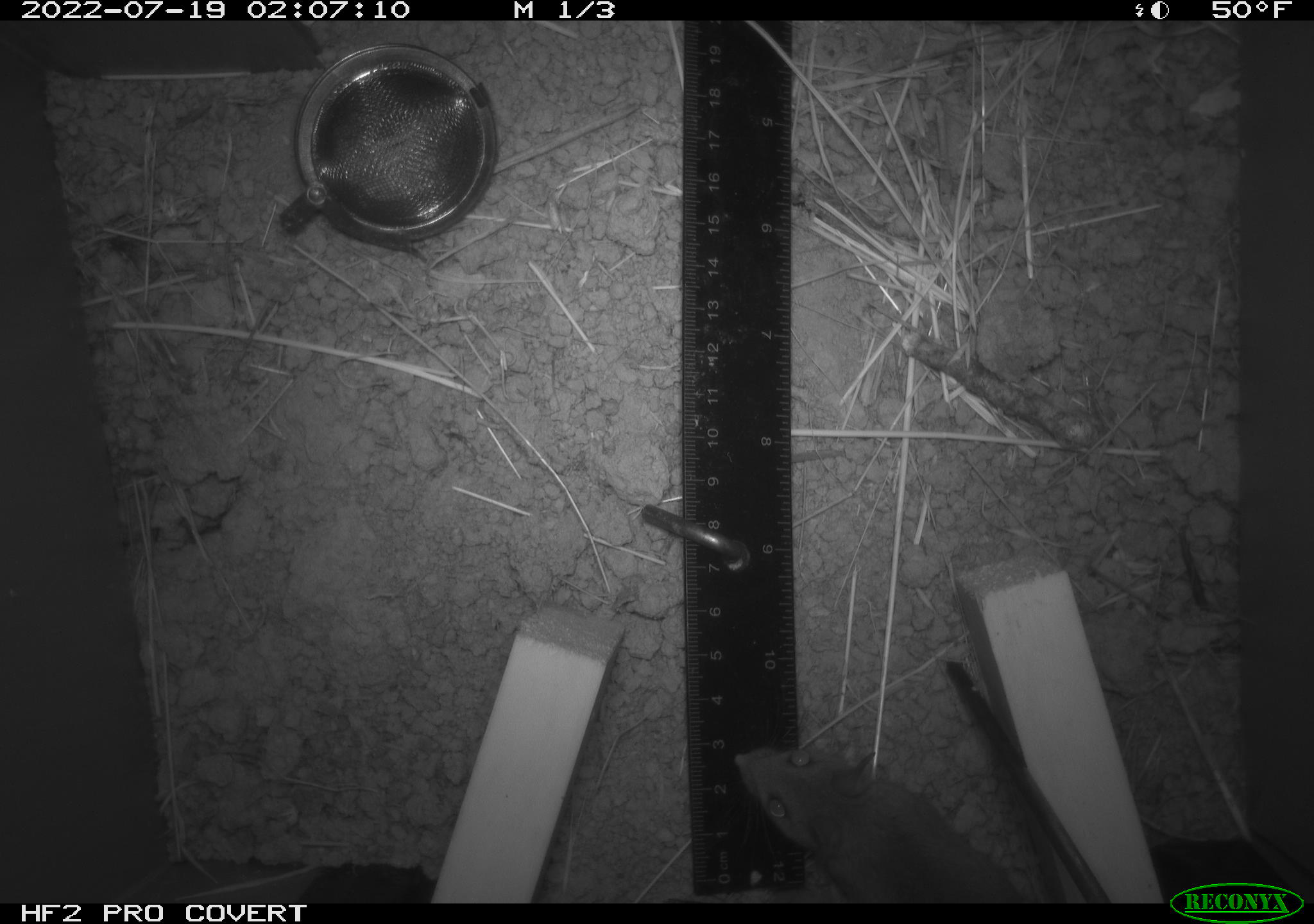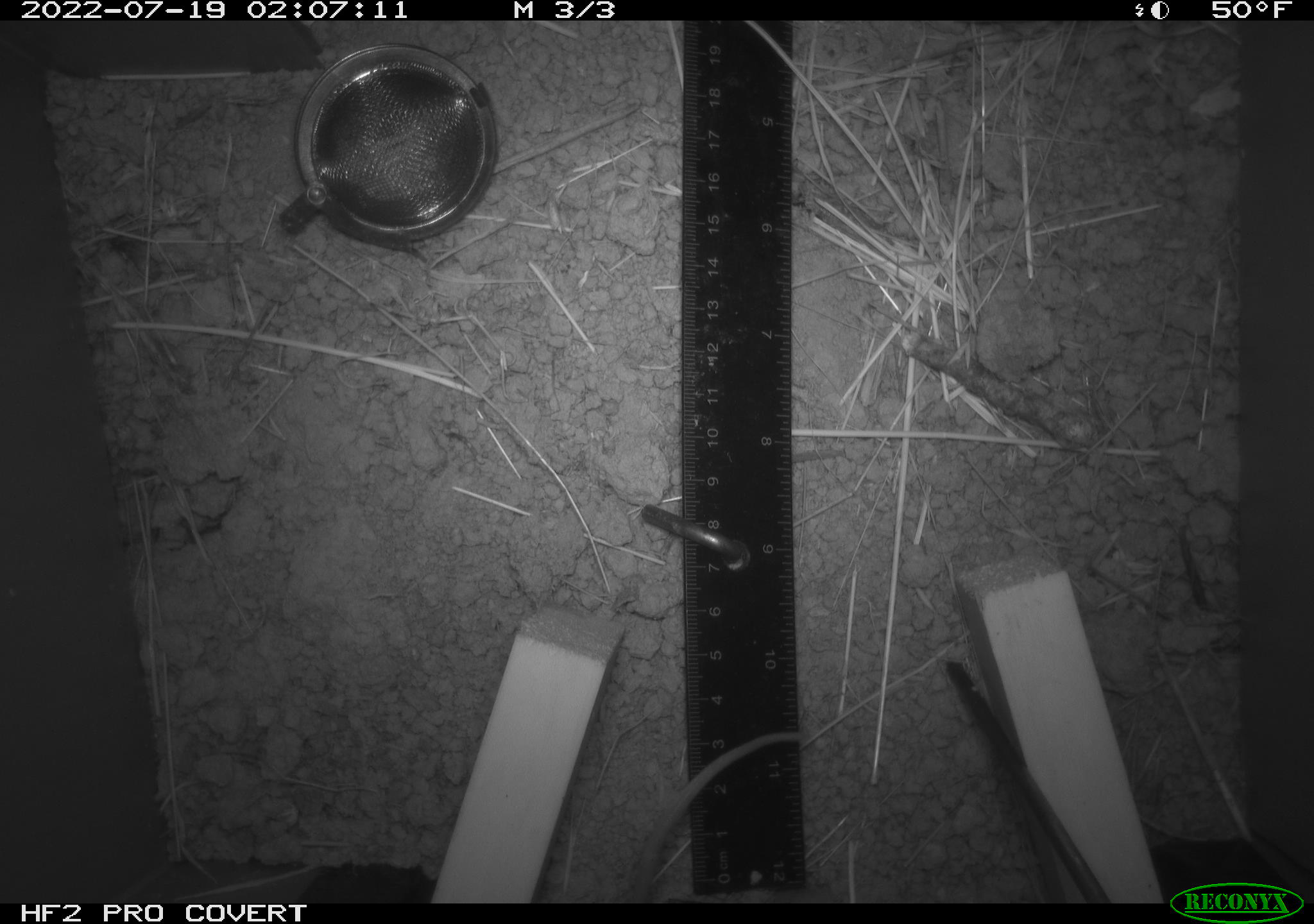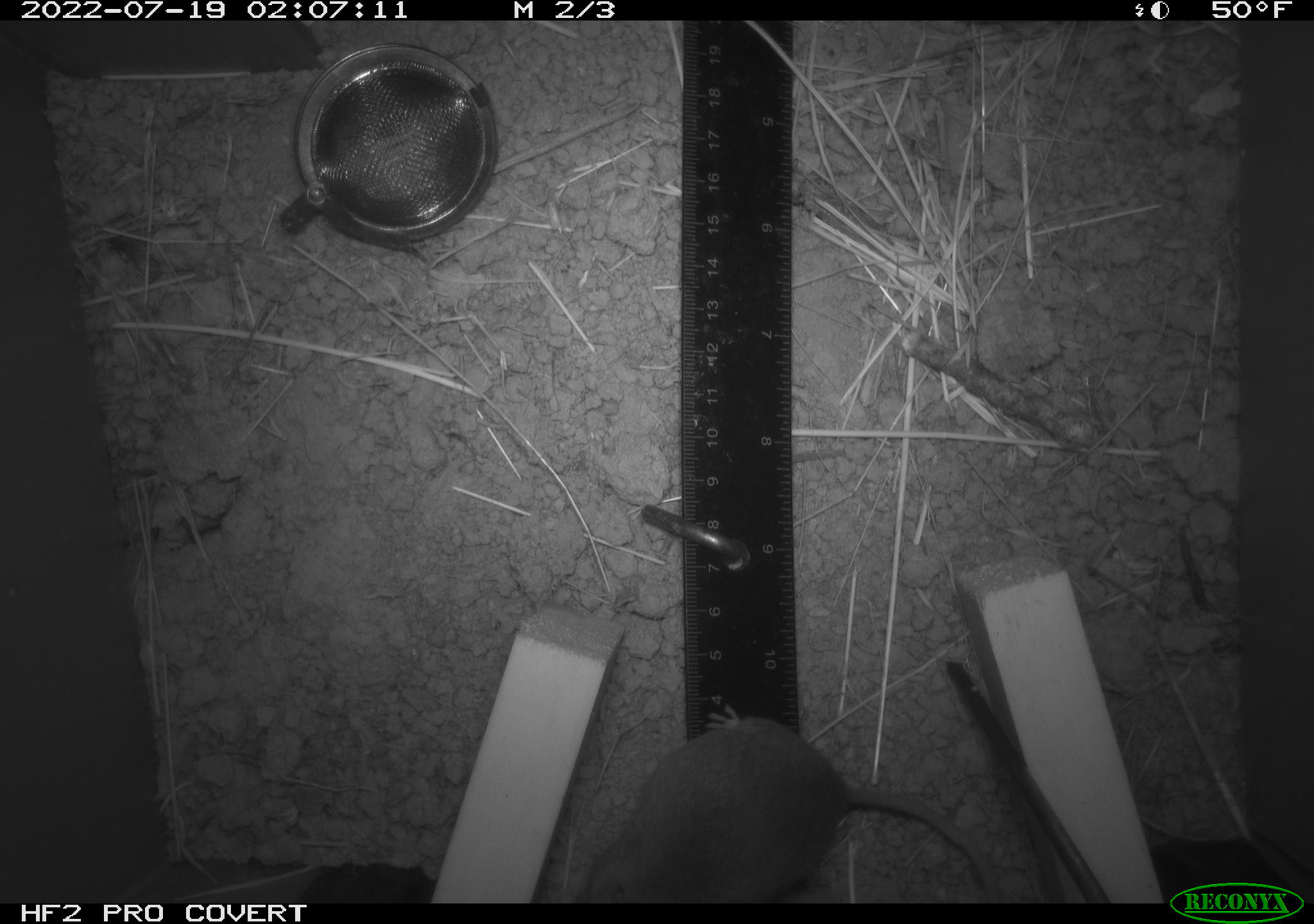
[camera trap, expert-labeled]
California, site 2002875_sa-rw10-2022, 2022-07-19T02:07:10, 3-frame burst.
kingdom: Animalia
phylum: Chordata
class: Mammalia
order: Rodentia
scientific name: Rodentia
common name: mouse species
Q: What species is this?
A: Mouse species (Rodentia).